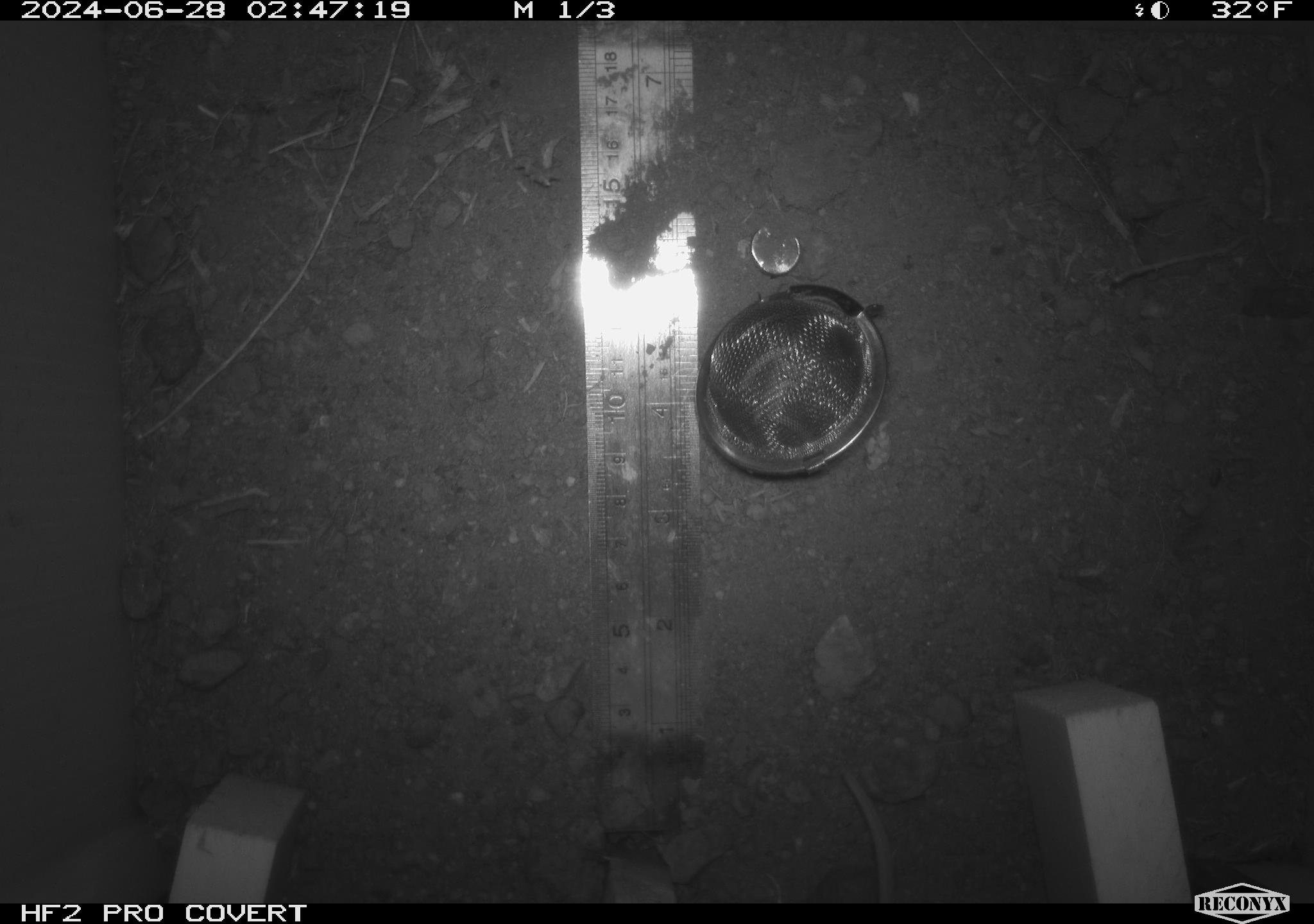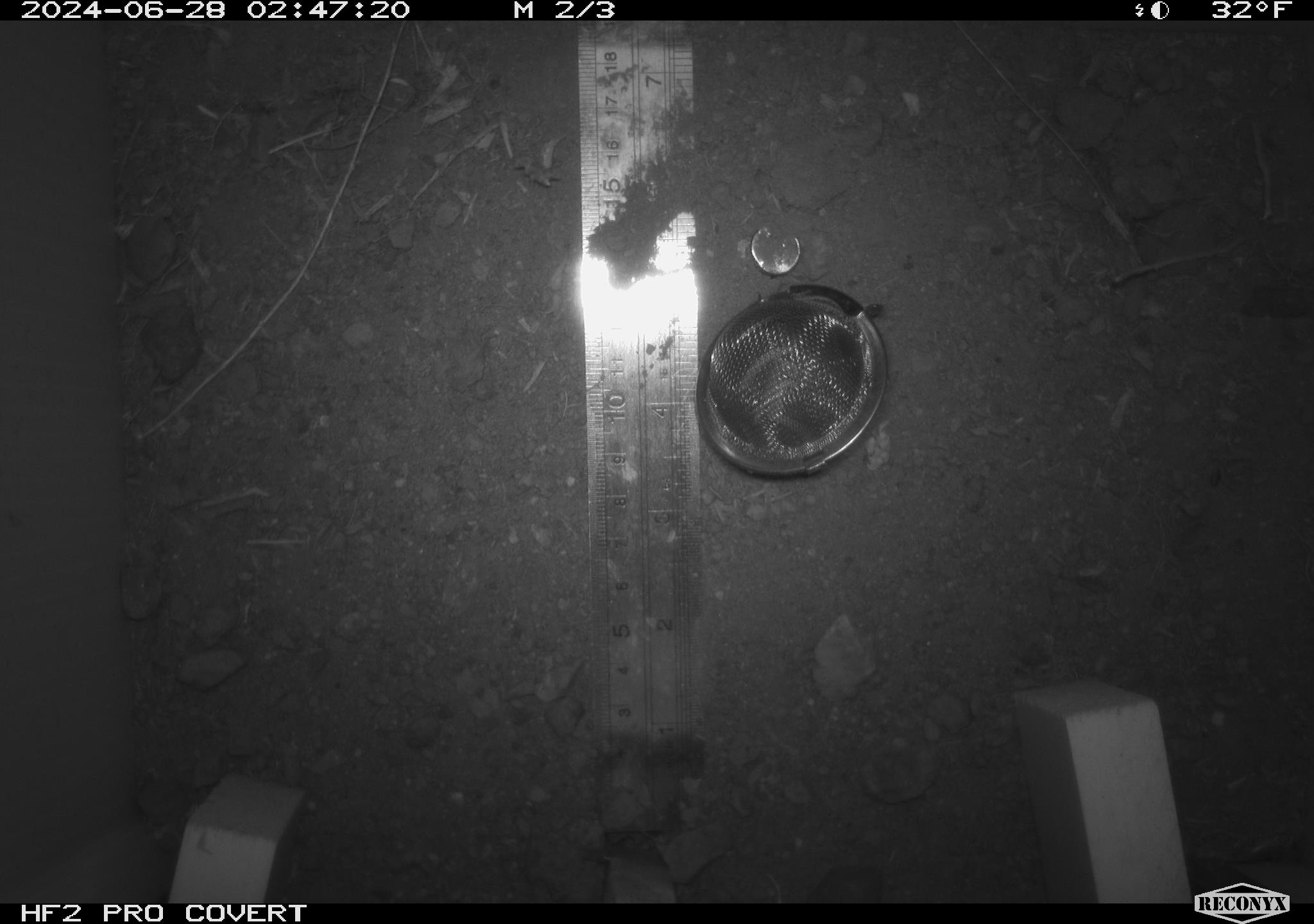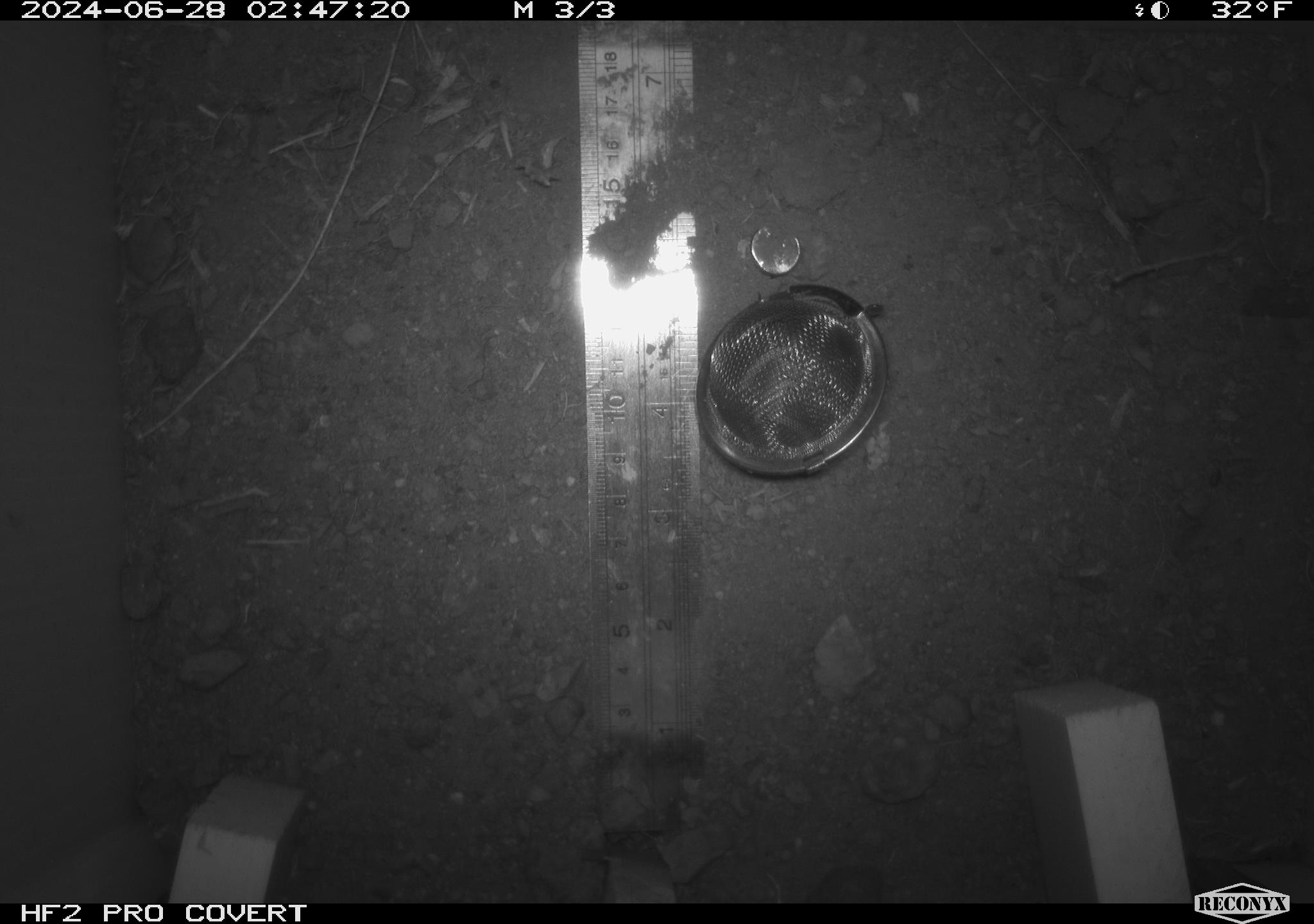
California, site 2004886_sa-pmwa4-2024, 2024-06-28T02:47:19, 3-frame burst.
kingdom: Animalia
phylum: Chordata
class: Mammalia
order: Rodentia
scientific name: Rodentia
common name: mouse species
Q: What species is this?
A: Mouse species (Rodentia).